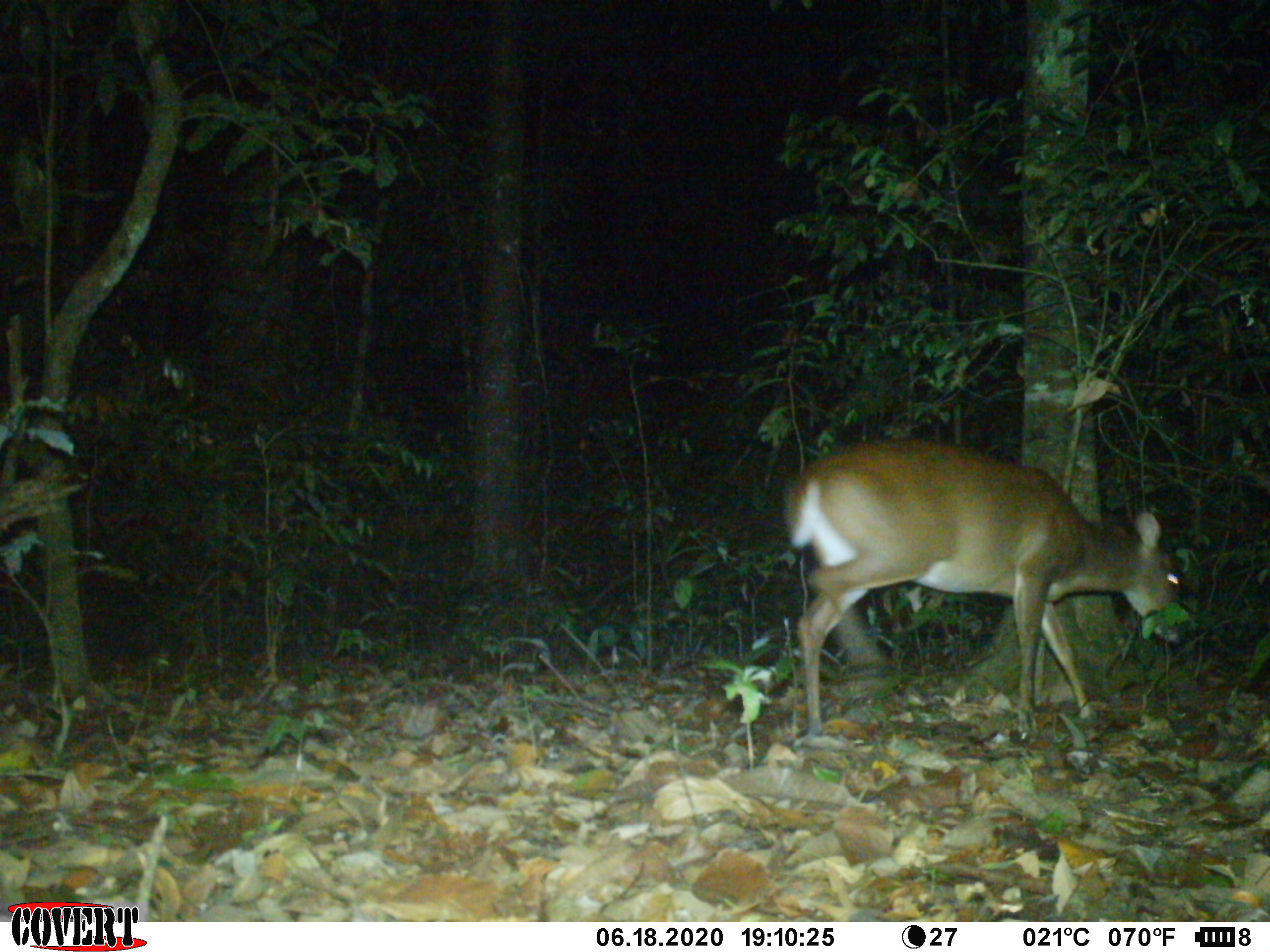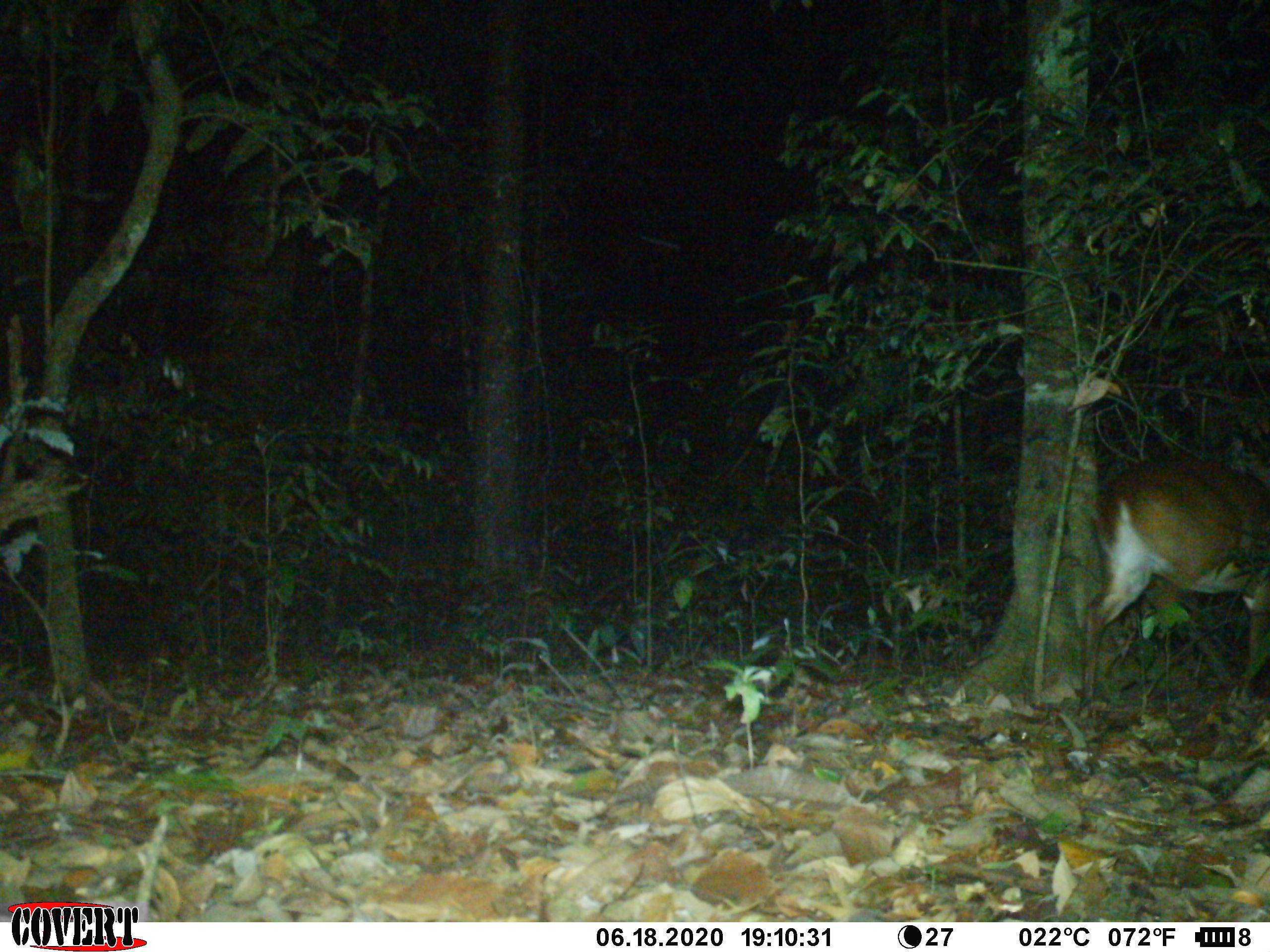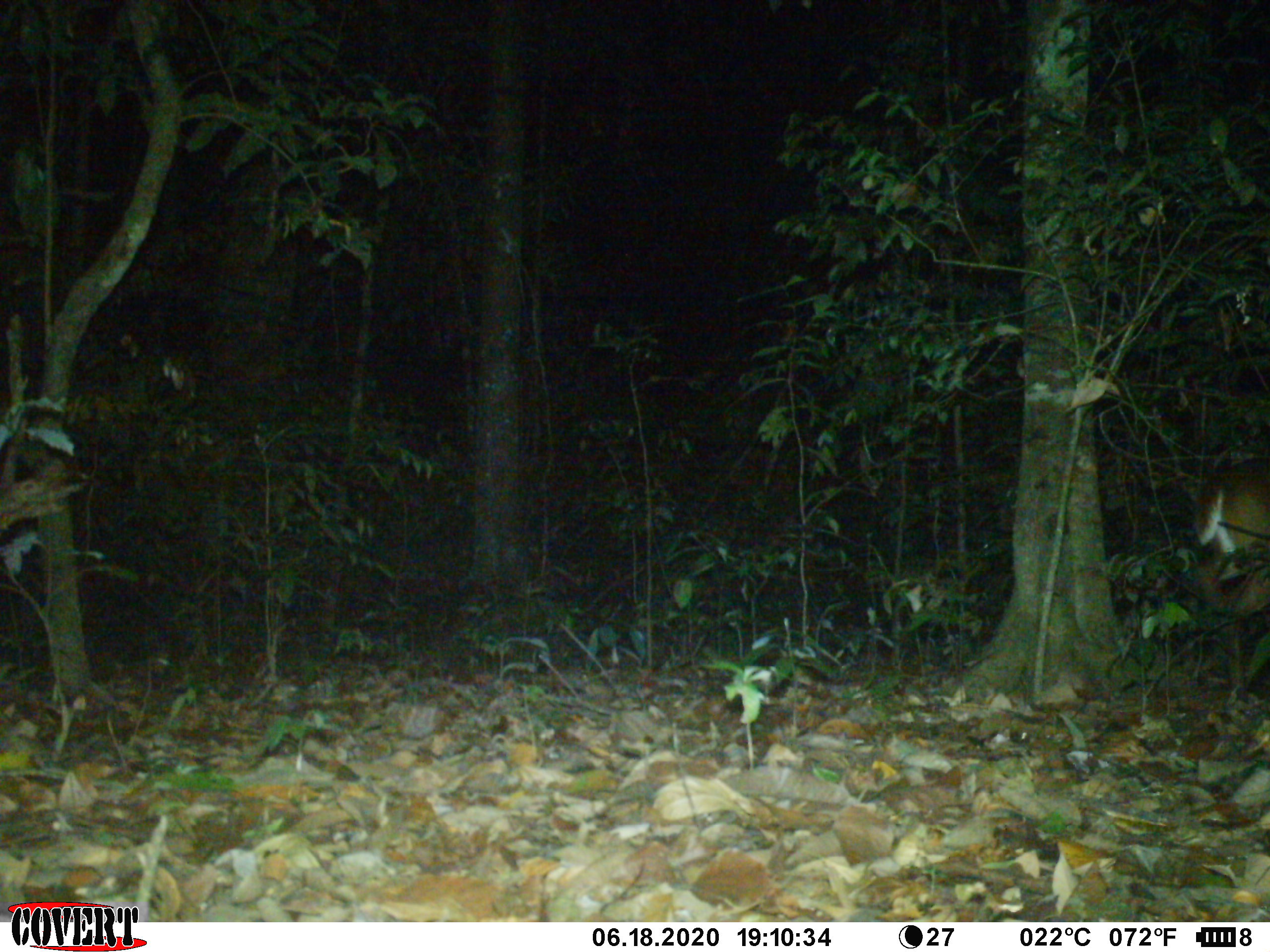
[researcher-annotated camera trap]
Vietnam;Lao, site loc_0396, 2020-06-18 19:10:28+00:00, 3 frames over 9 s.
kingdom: Animalia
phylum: Chordata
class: Mammalia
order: Artiodactyla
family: Cervidae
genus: Muntiacus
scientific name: Muntiacus vuquangensis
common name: large-antlered muntjac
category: large antlered muntjac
Large antlered muntjac (large-antlered muntjac) (Muntiacus vuquangensis). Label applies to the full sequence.